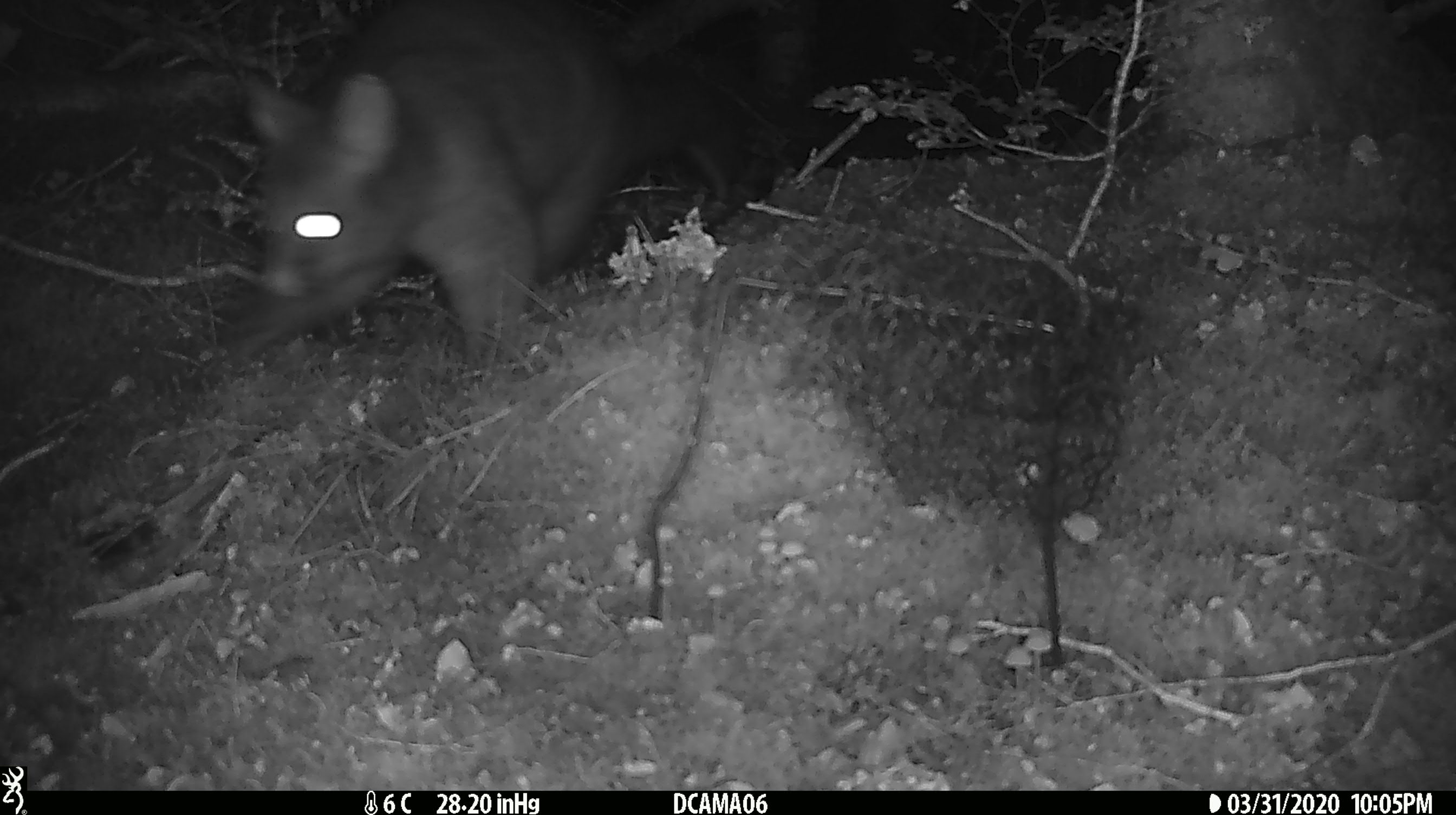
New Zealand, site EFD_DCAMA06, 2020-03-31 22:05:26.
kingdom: Animalia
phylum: Chordata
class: Mammalia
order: Diprotodontia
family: Phalangeridae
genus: Trichosurus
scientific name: Trichosurus vulpecula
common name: common brushtail possum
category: possum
Possum (common brushtail possum) (Trichosurus vulpecula).